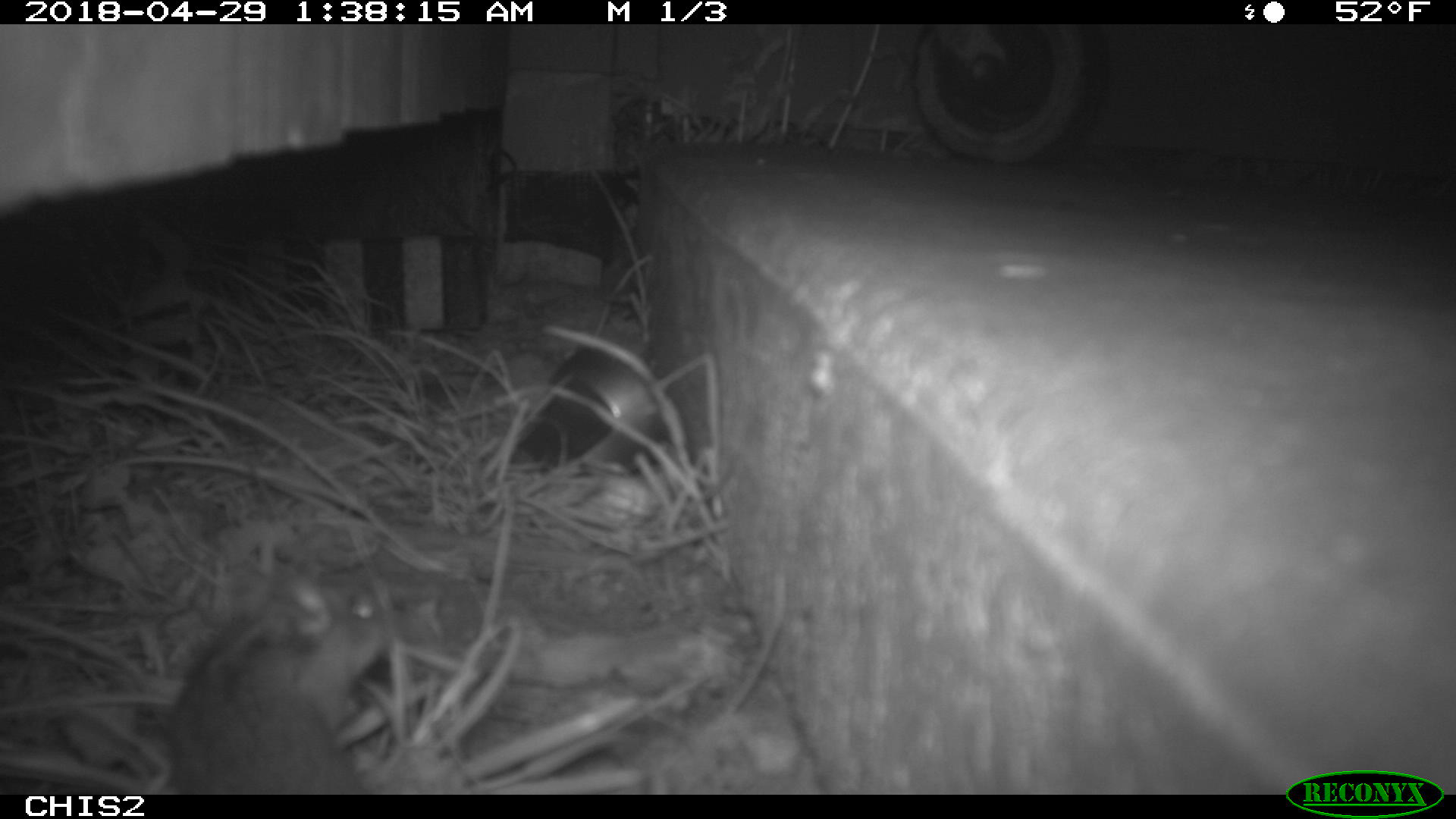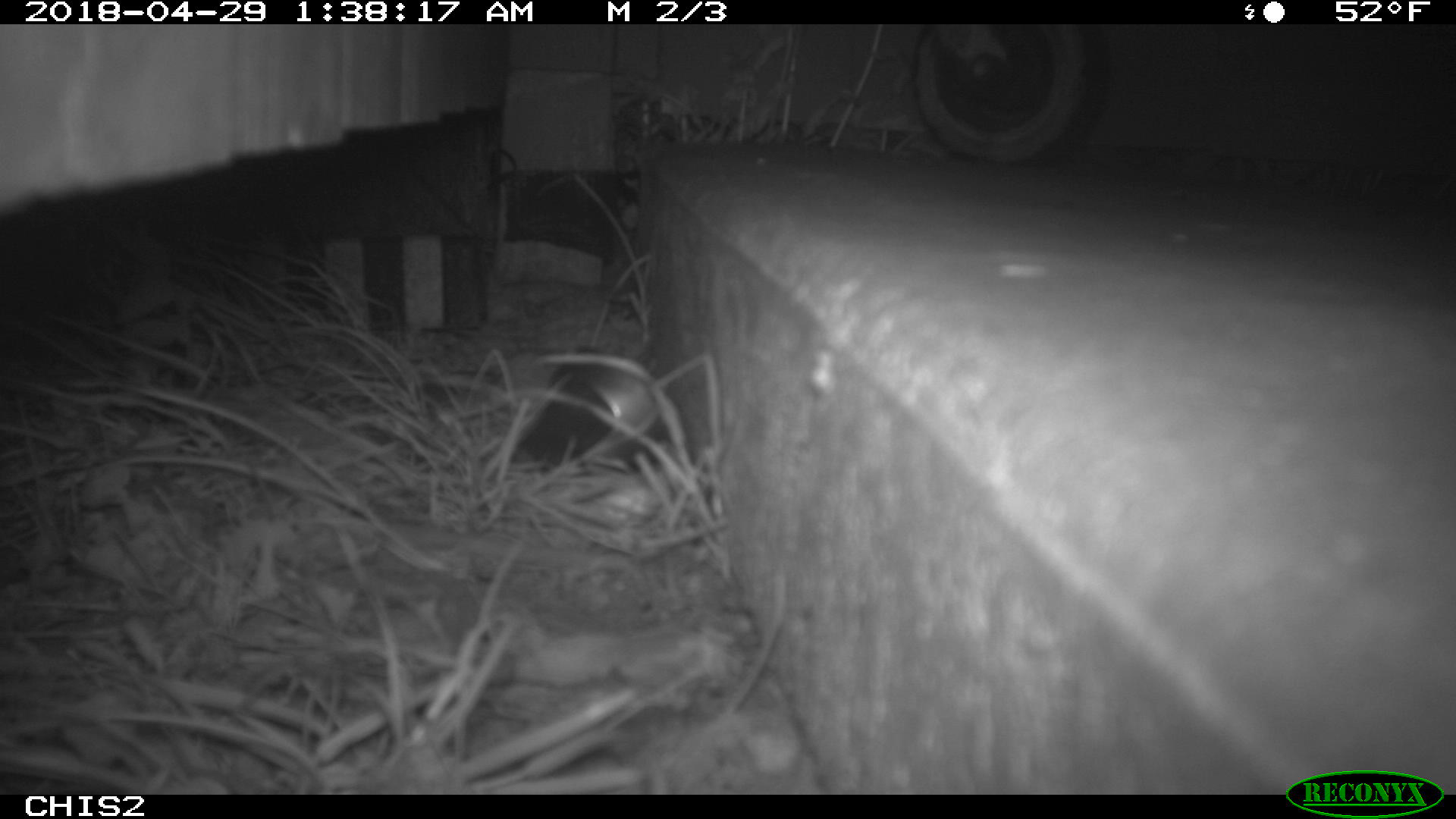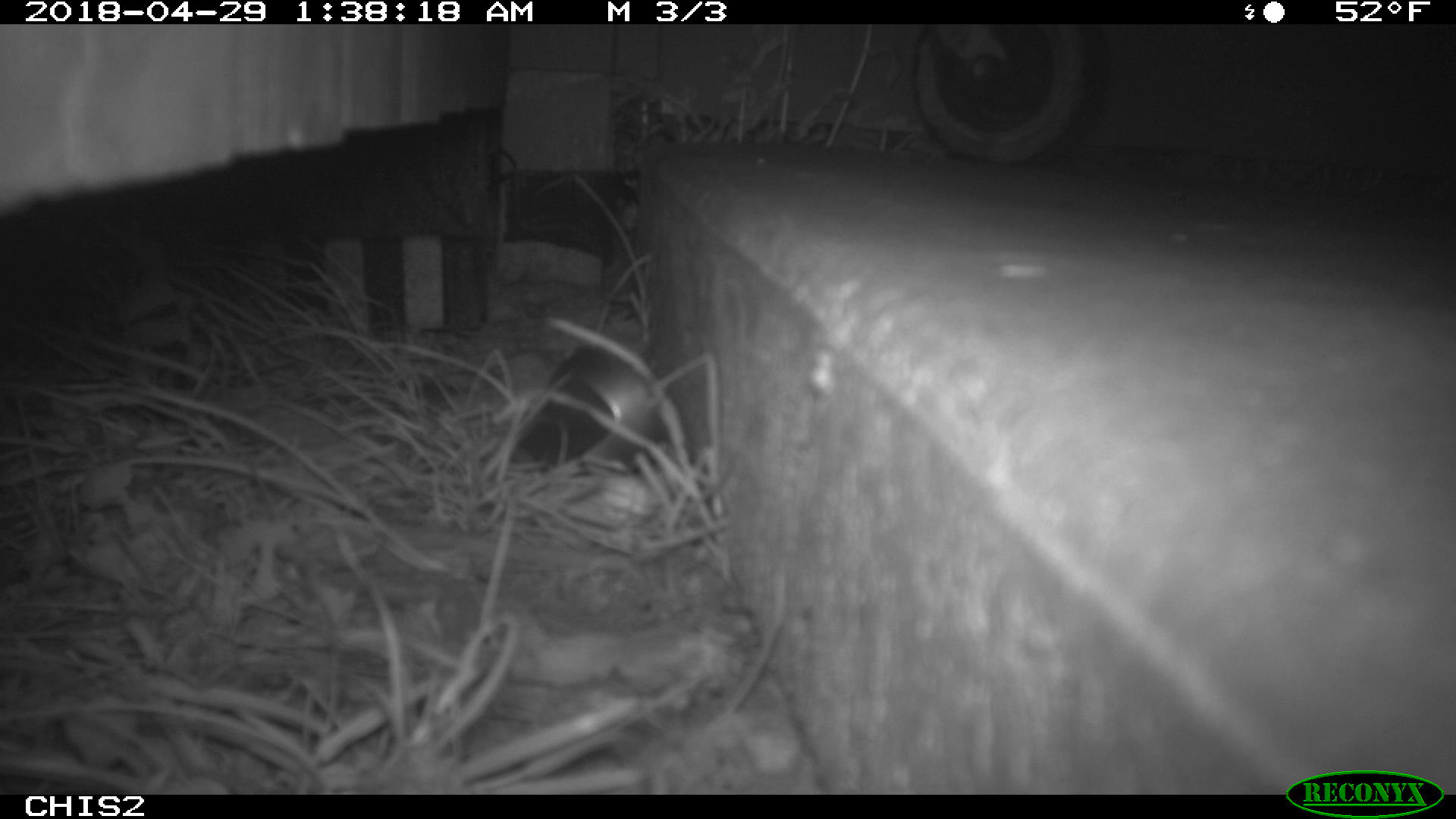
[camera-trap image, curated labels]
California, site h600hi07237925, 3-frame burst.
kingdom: Animalia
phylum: Chordata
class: Mammalia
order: Rodentia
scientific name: Rodentia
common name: rodent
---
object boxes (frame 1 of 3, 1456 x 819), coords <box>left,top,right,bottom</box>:
rodent: <box>160,565,391,795</box>